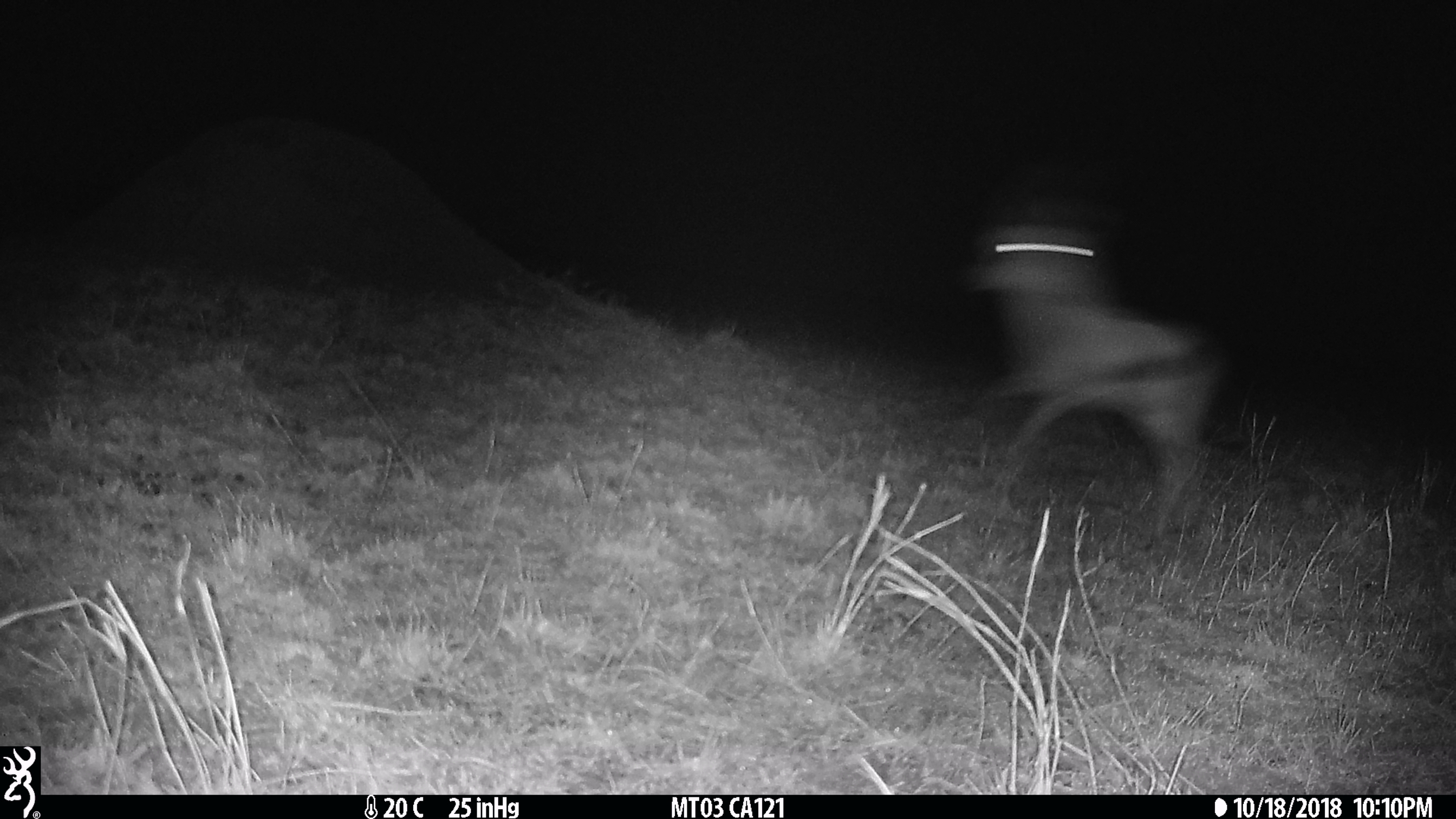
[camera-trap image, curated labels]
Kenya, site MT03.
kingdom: Animalia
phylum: Chordata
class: Mammalia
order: Artiodactyla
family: Bovidae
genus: Eudorcas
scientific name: Eudorcas thomsonii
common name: thomon's gazelle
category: gazelle thomsons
Gazelle thomsons (thomon's gazelle) (Eudorcas thomsonii).